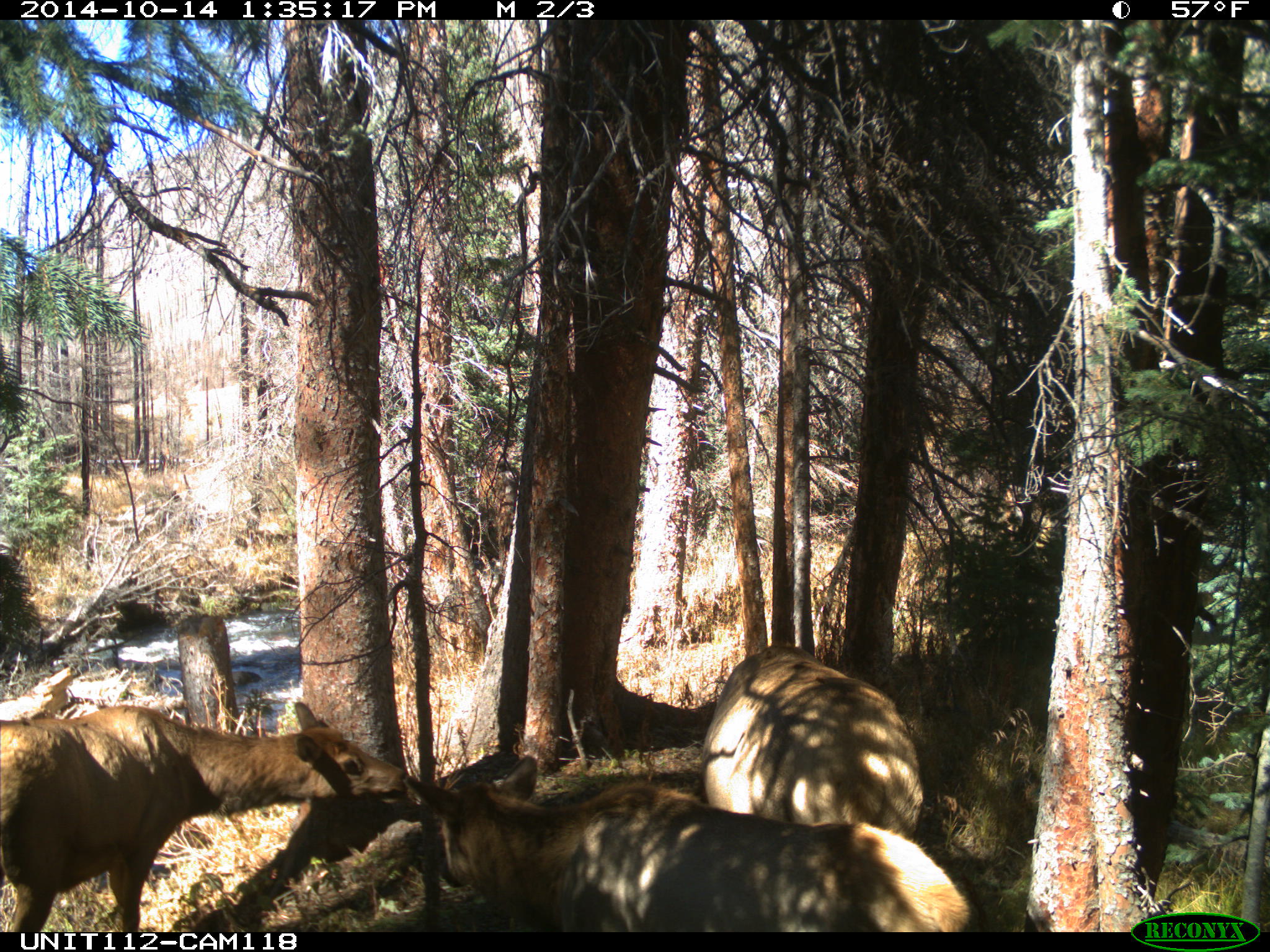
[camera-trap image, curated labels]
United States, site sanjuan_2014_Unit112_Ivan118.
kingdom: Animalia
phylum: Chordata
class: Mammalia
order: Artiodactyla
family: Cervidae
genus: Cervus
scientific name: Cervus elaphus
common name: red deer